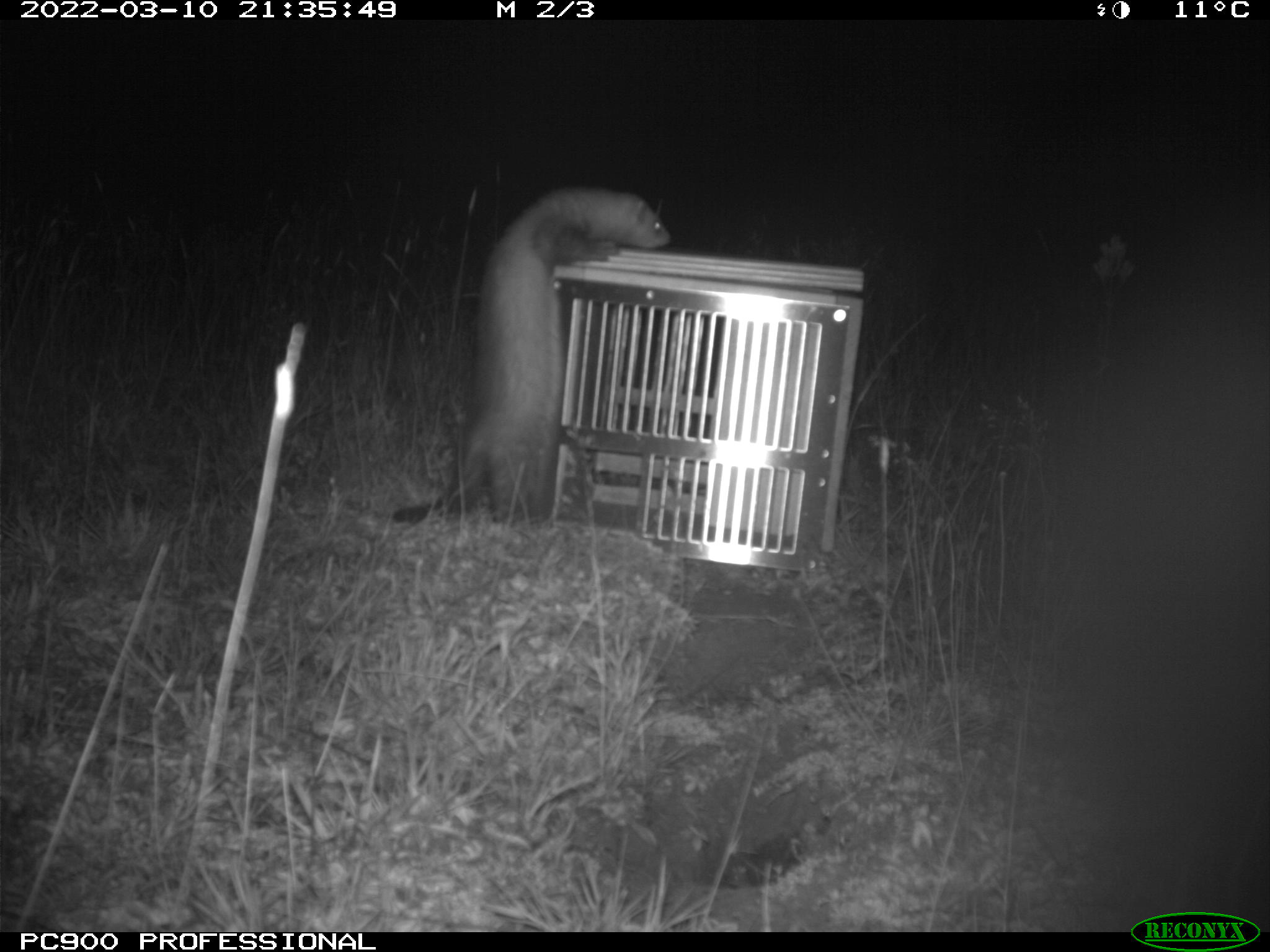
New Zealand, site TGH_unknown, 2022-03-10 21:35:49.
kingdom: Animalia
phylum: Chordata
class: Mammalia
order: Carnivora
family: Mustelidae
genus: Mustela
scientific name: Mustela furo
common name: ferret